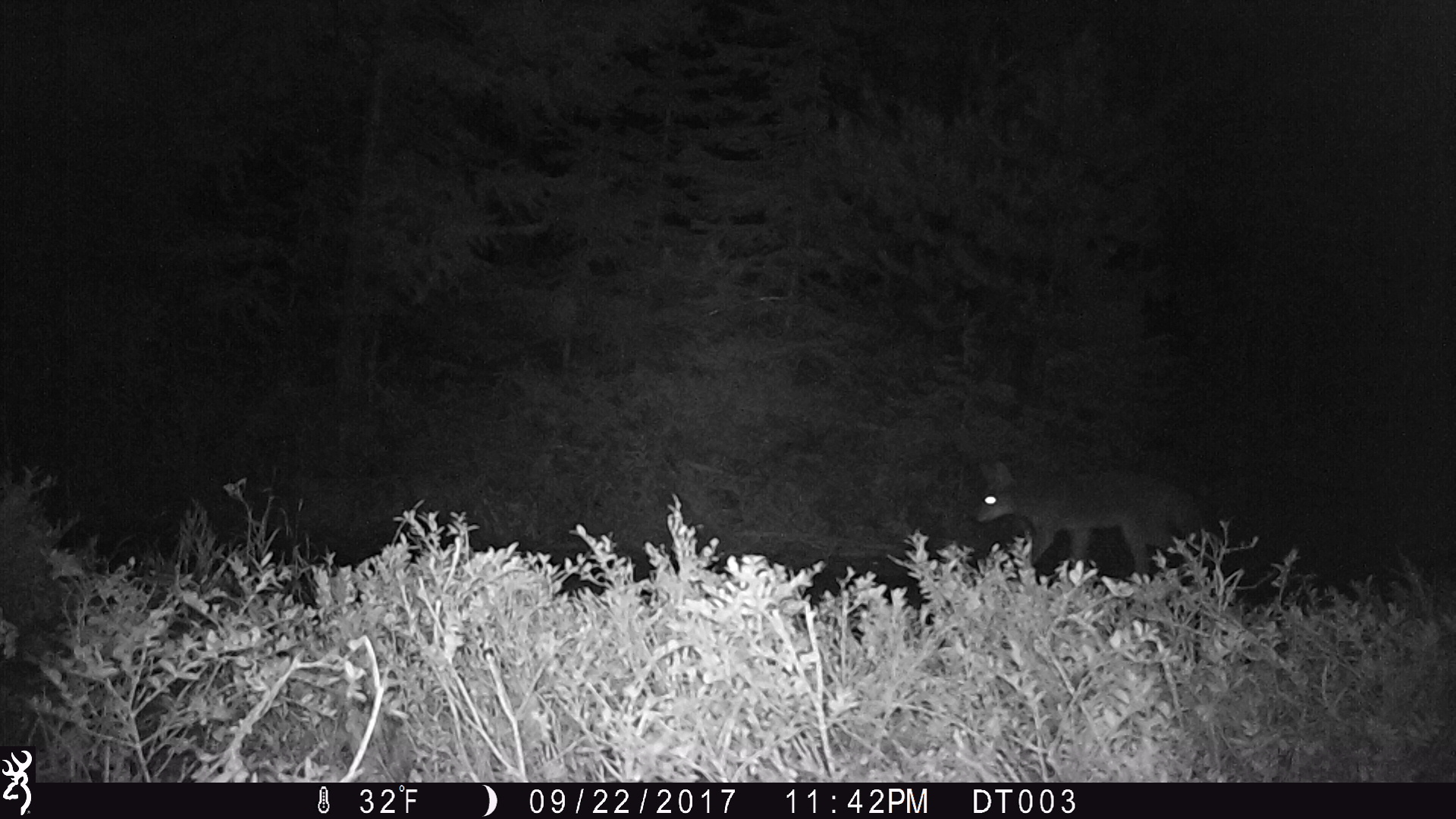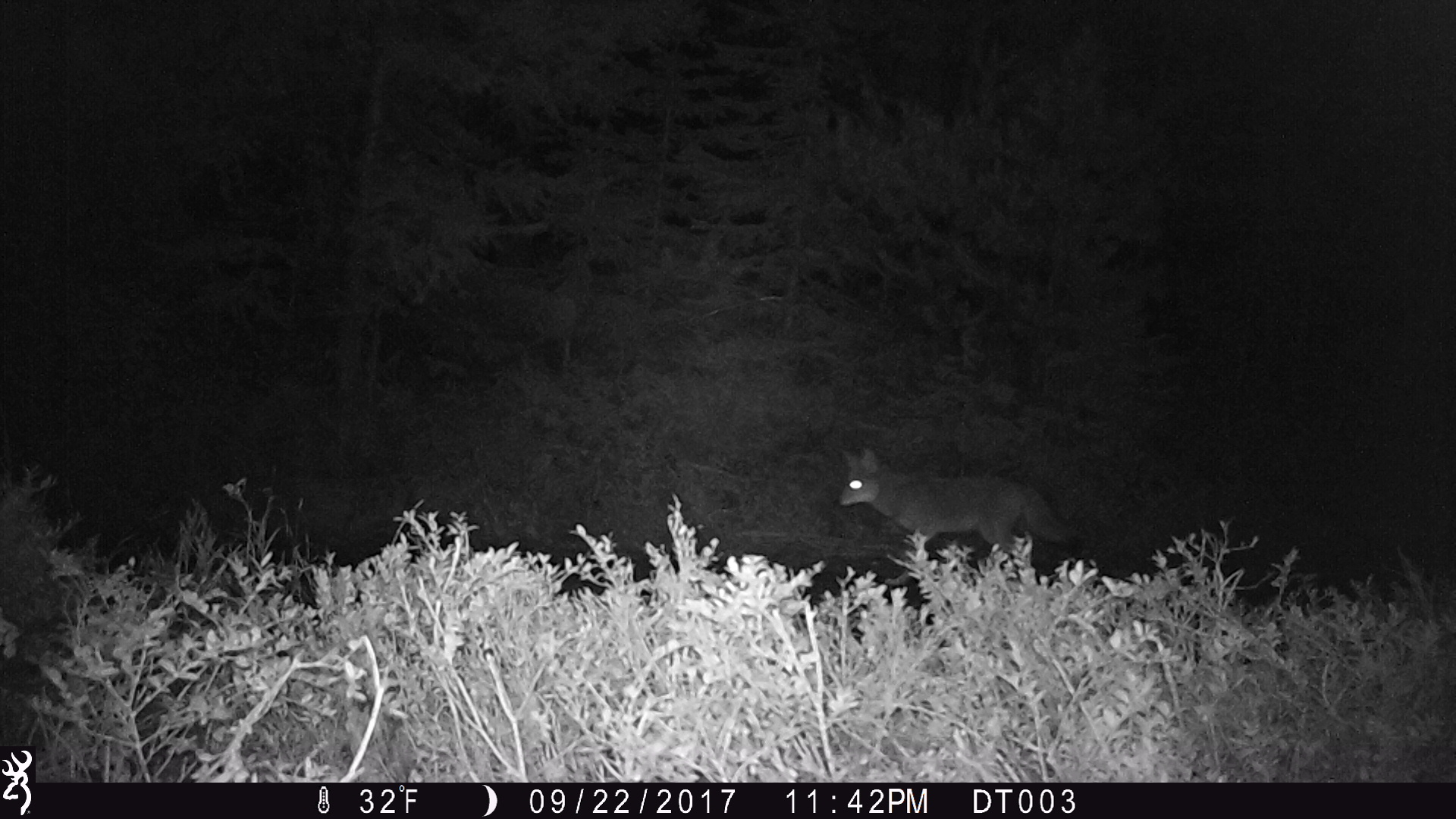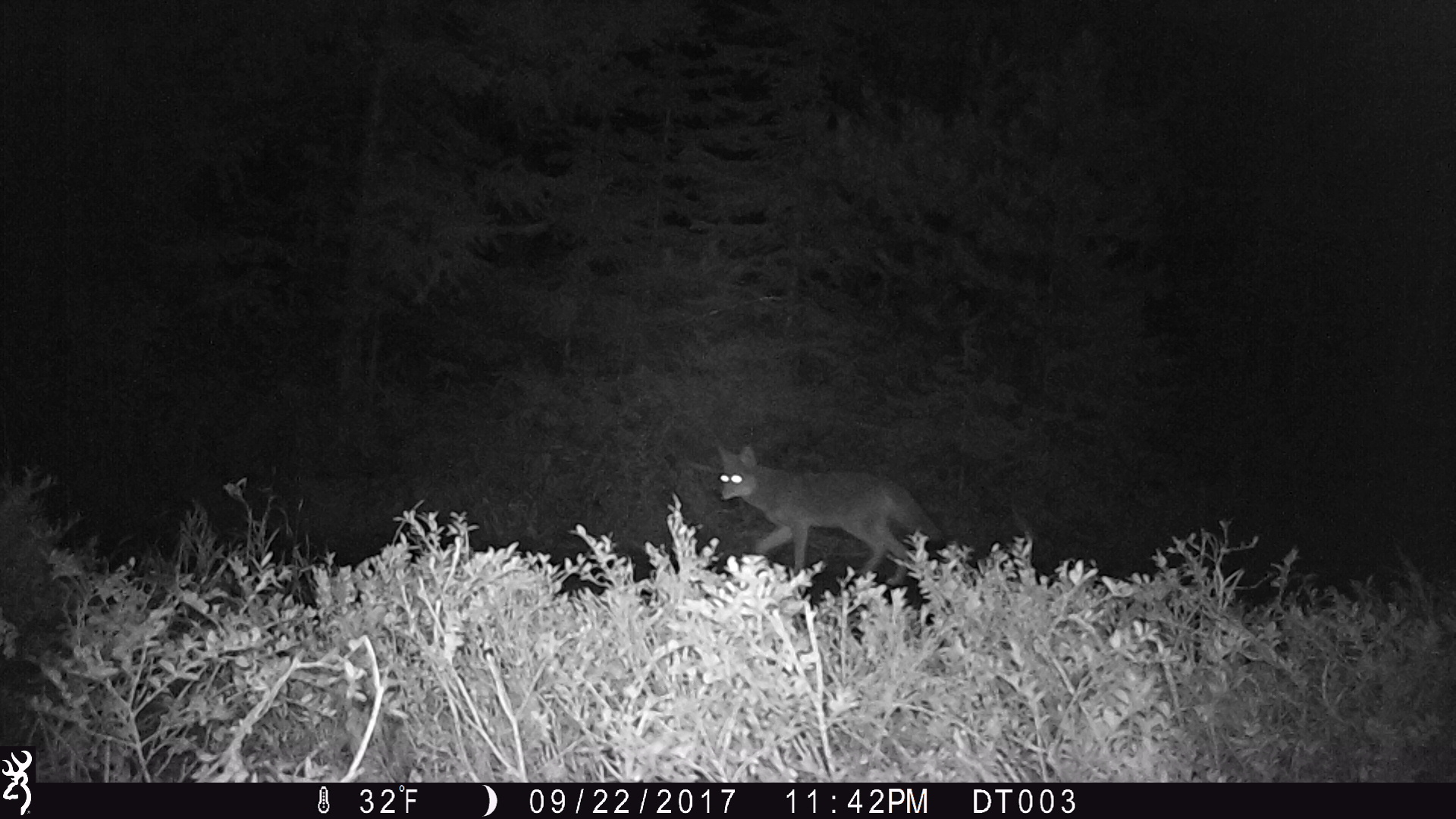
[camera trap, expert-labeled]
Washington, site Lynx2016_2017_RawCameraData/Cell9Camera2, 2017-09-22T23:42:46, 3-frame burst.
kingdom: Animalia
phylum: Chordata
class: Mammalia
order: Carnivora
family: Canidae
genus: Canis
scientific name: Canis latrans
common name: coyote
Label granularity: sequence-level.